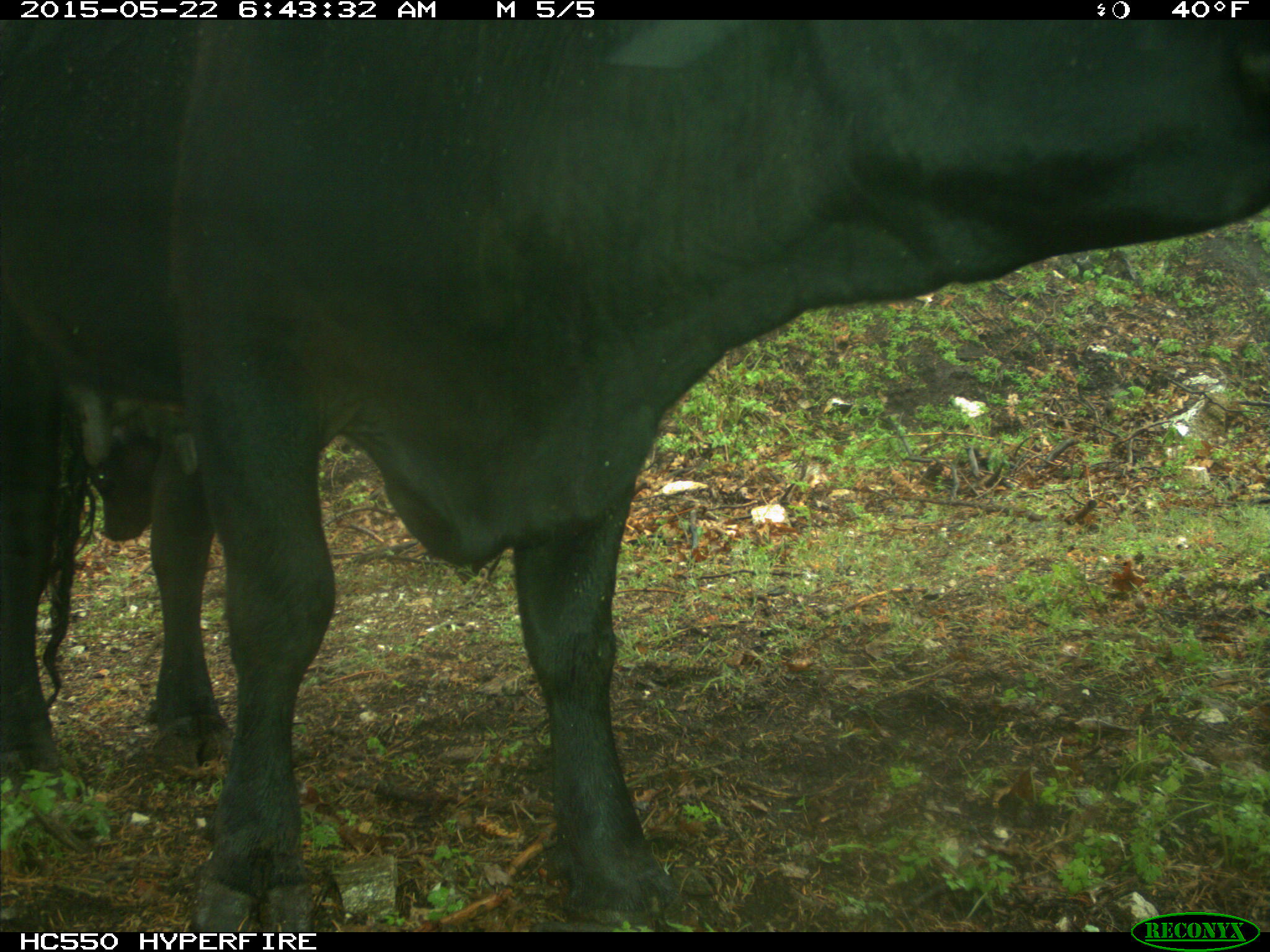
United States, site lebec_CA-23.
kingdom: Animalia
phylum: Chordata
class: Mammalia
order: Artiodactyla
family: Bovidae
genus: Bos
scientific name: Bos taurus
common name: domestic cow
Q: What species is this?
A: Bos taurus (domestic cow).